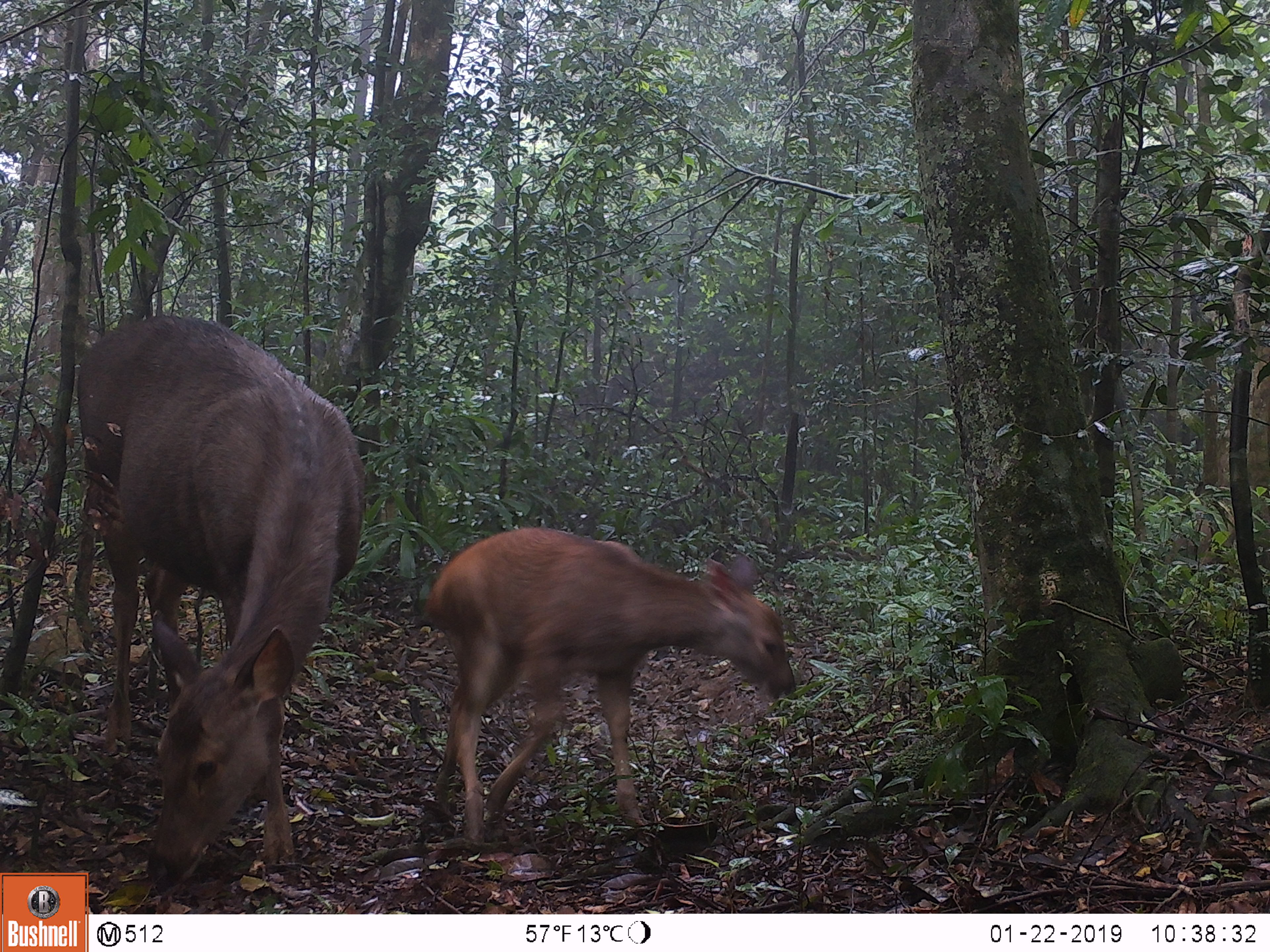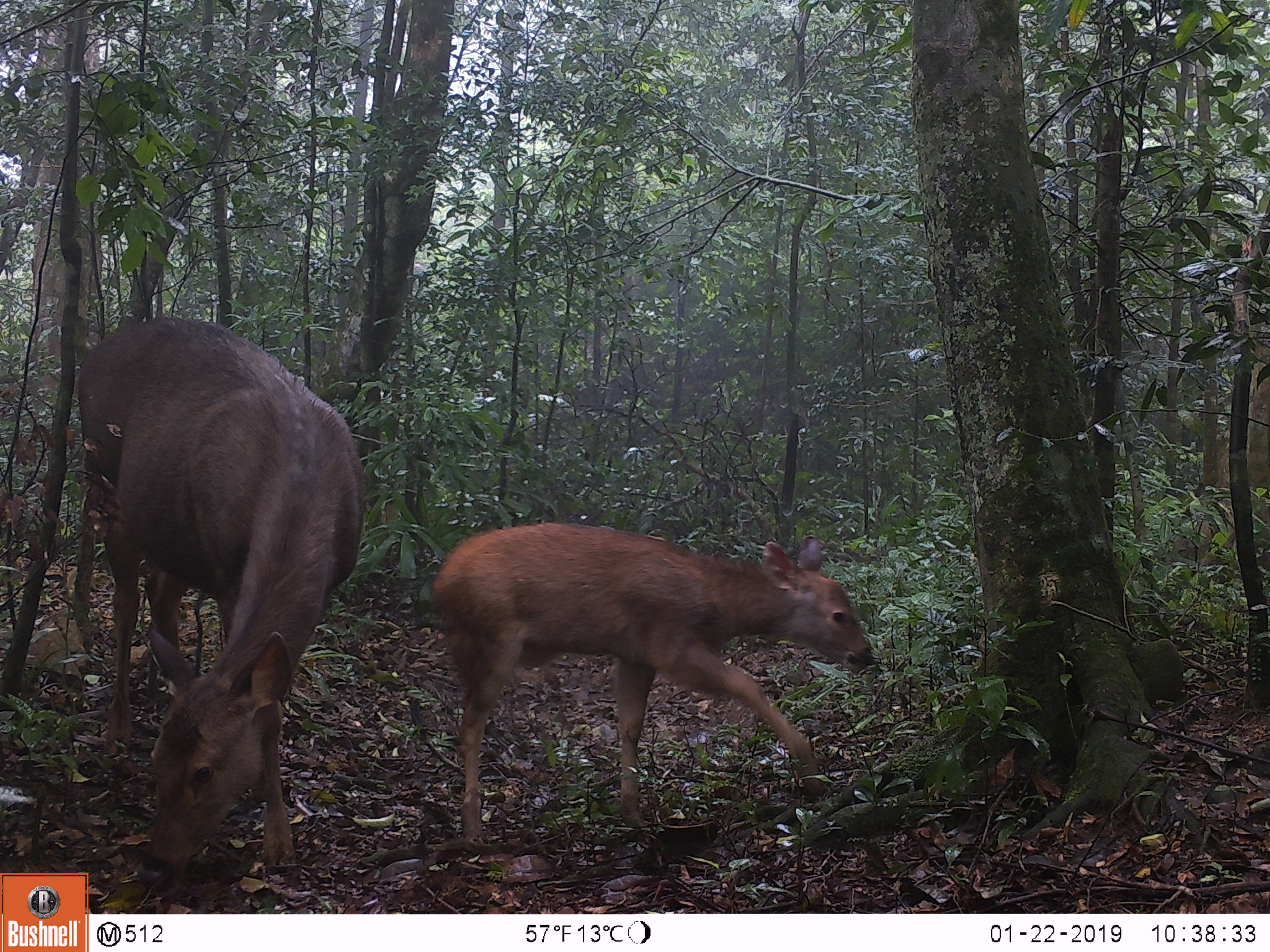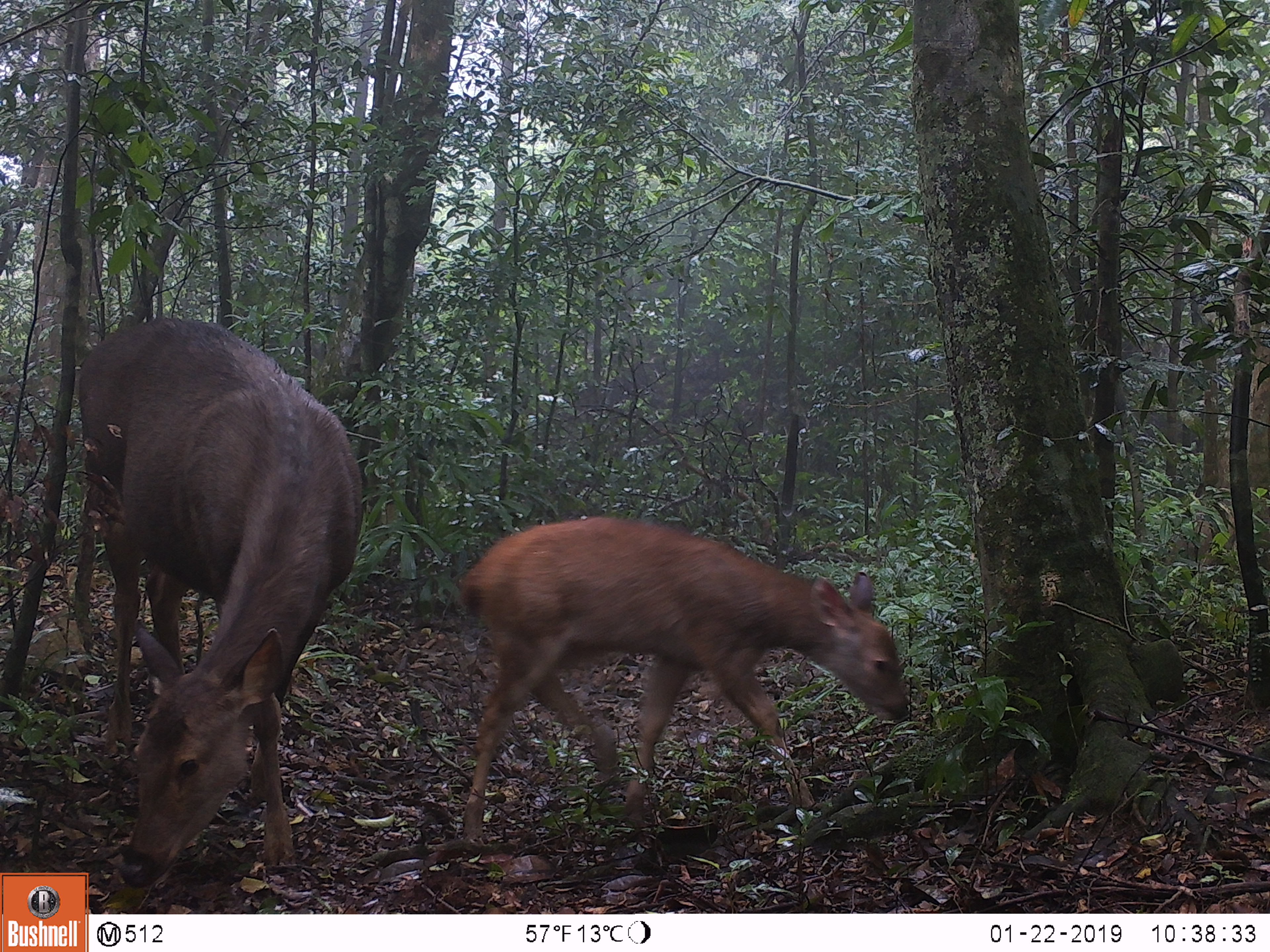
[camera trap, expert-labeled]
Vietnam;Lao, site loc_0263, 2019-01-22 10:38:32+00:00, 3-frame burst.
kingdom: Animalia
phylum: Chordata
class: Mammalia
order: Artiodactyla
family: Cervidae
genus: Rusa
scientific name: Rusa unicolor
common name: sambar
Sambar (Rusa unicolor). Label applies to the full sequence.